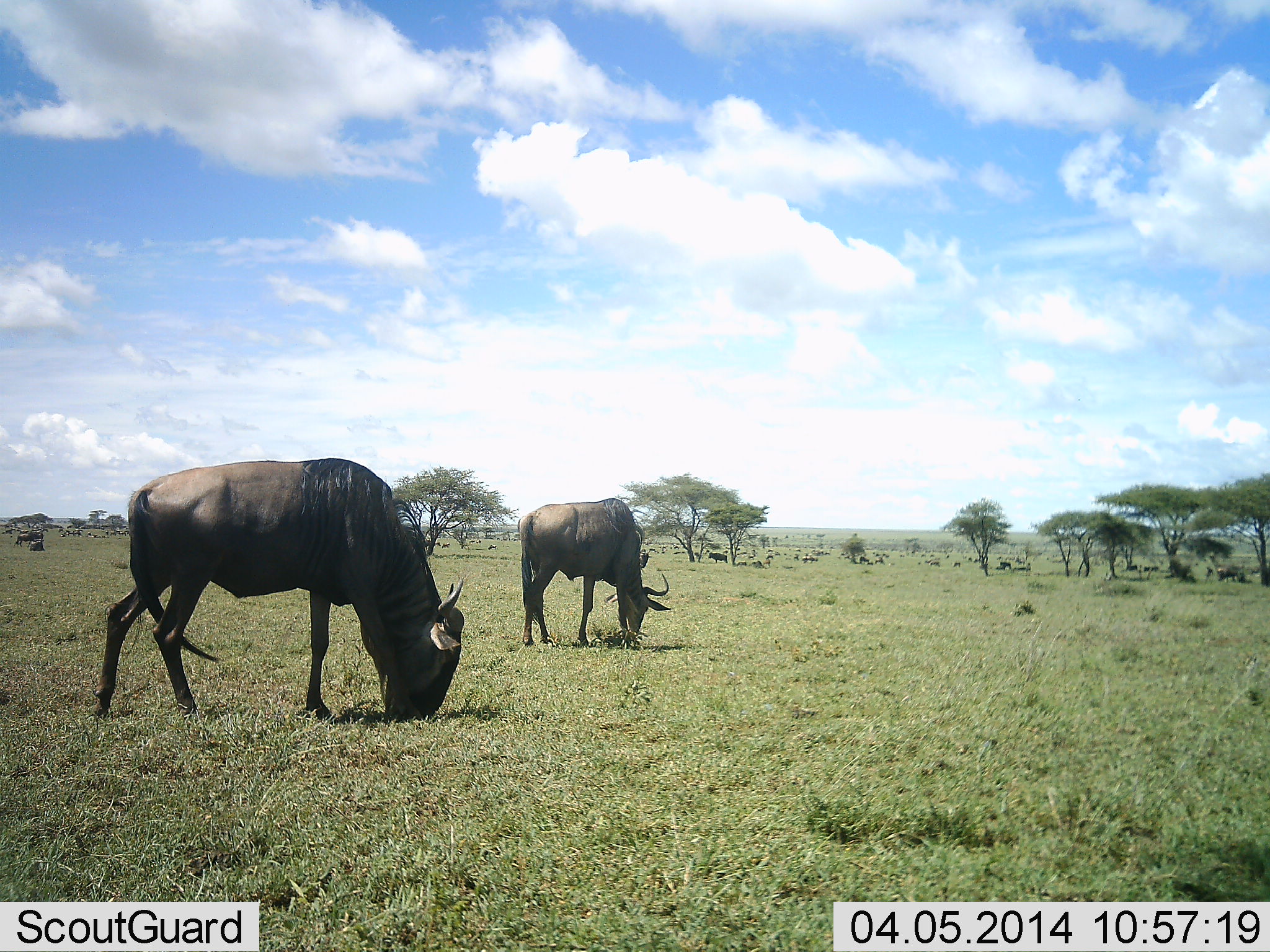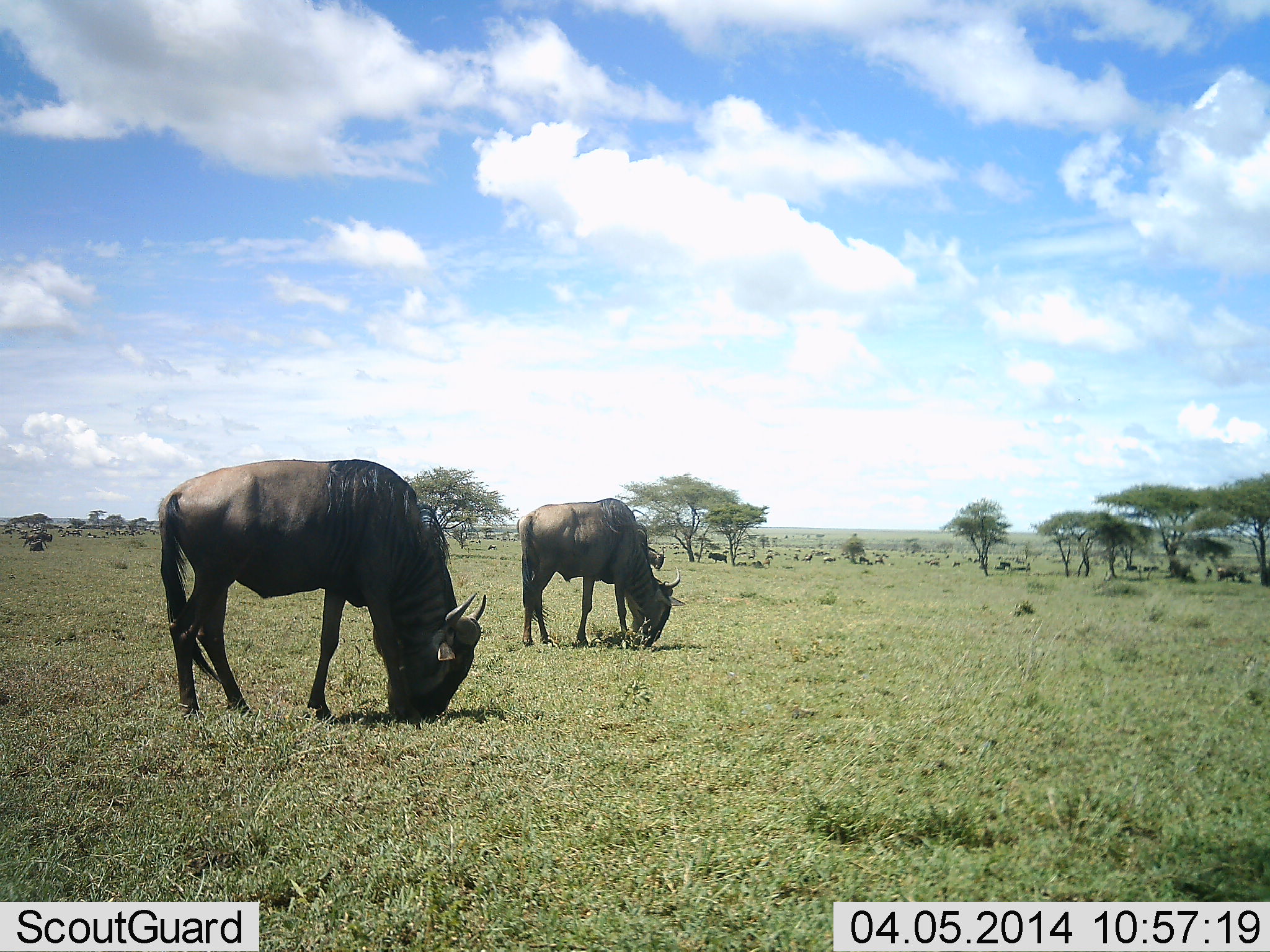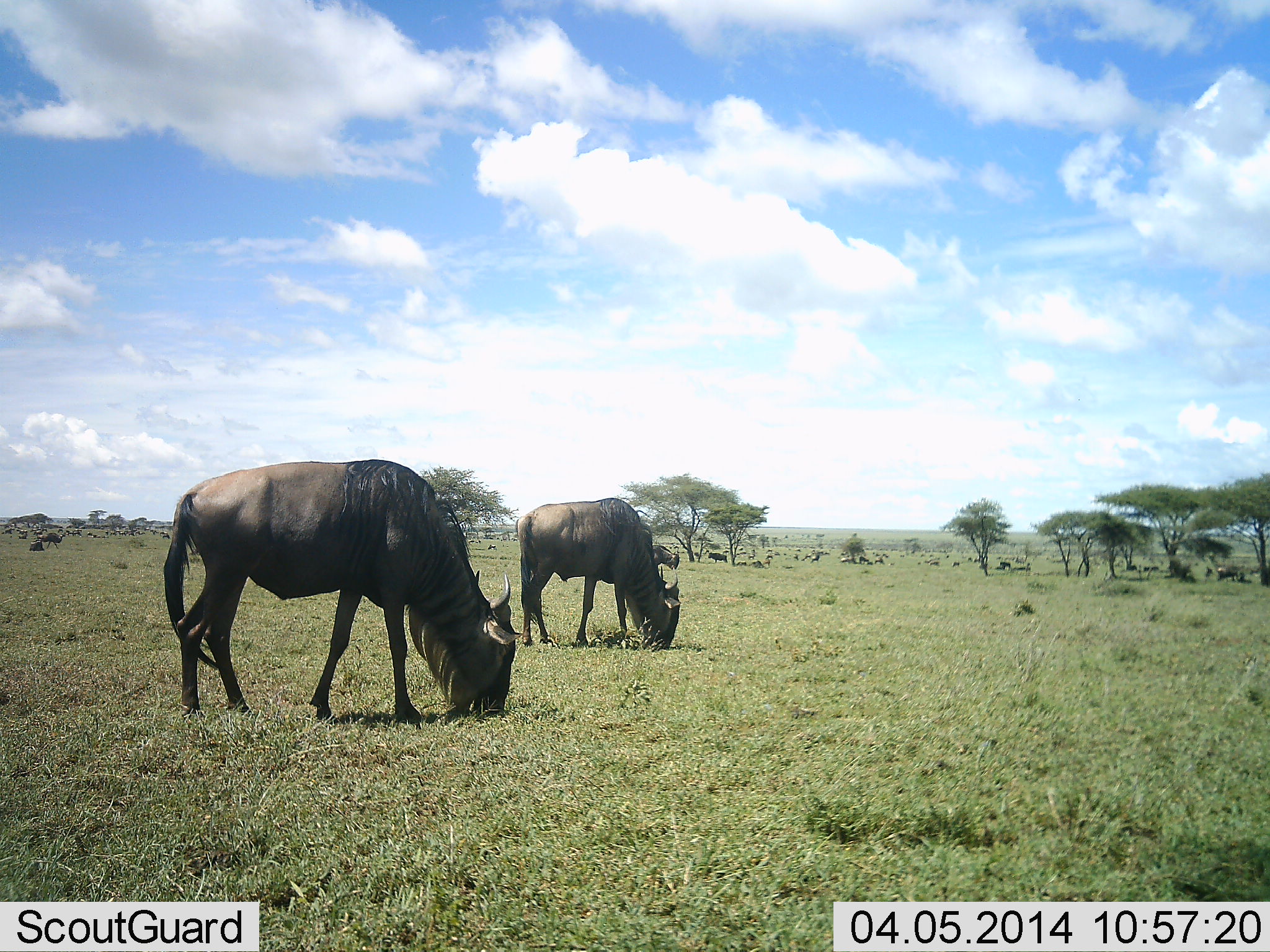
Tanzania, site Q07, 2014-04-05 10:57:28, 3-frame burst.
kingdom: Animalia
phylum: Chordata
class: Mammalia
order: Artiodactyla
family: Bovidae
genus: Connochaetes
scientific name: Connochaetes taurinus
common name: blue wildebeest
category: wildebeest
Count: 3.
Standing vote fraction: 34%.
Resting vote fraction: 13%.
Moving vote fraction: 30%.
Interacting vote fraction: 2%.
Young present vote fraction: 0%.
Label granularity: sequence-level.